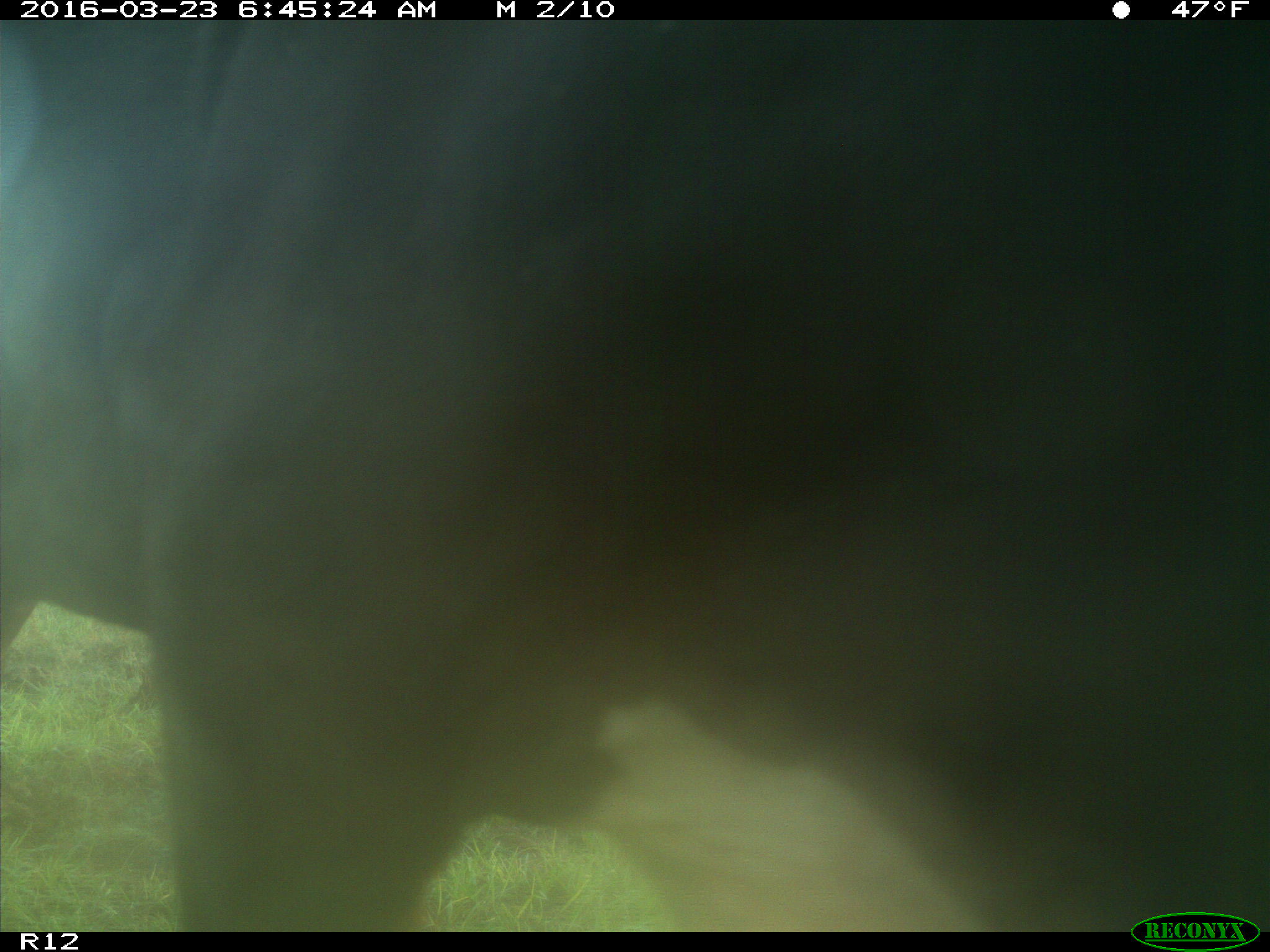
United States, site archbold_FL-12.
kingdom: Animalia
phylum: Chordata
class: Mammalia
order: Artiodactyla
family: Bovidae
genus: Bos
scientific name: Bos taurus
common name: domestic cow